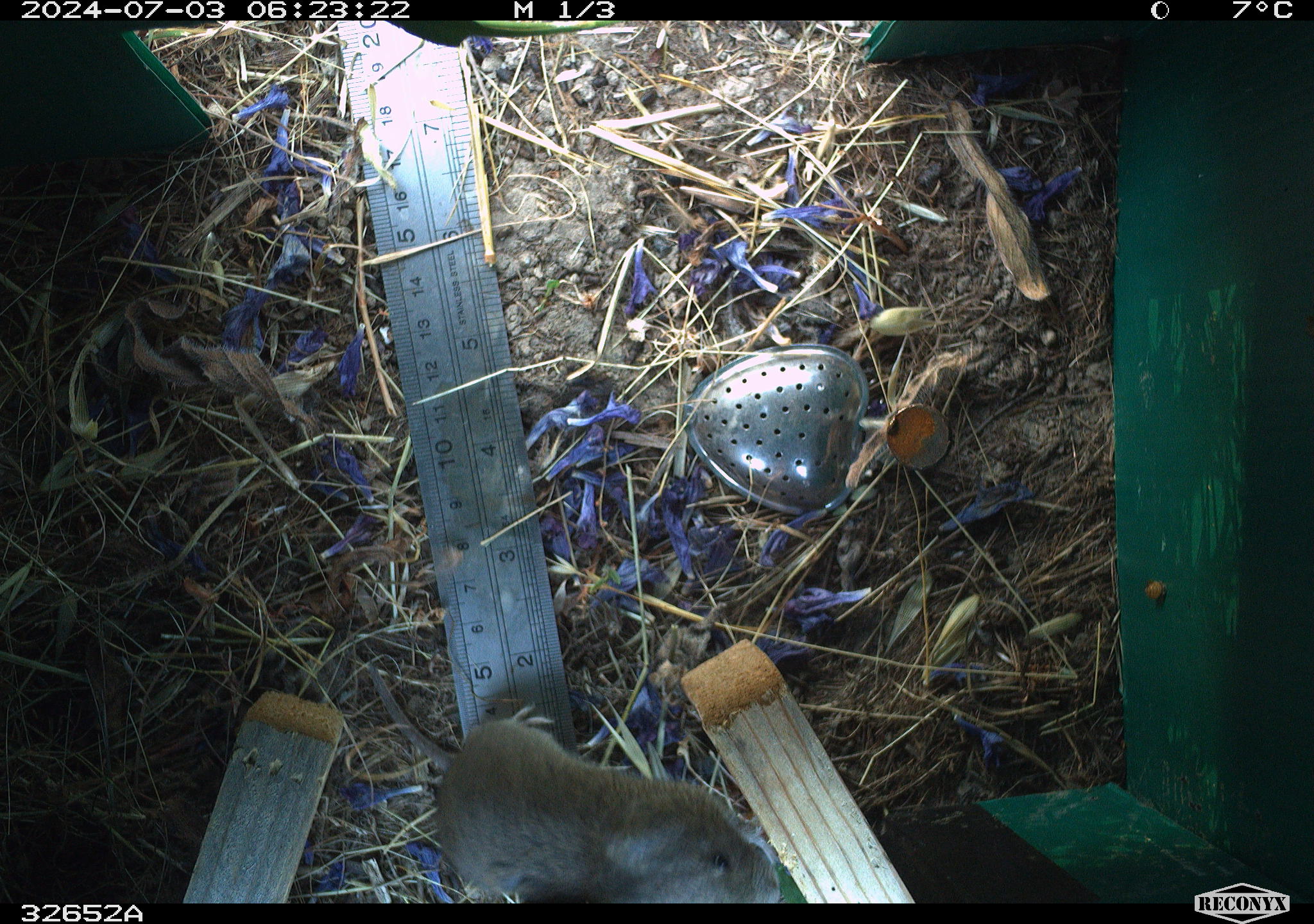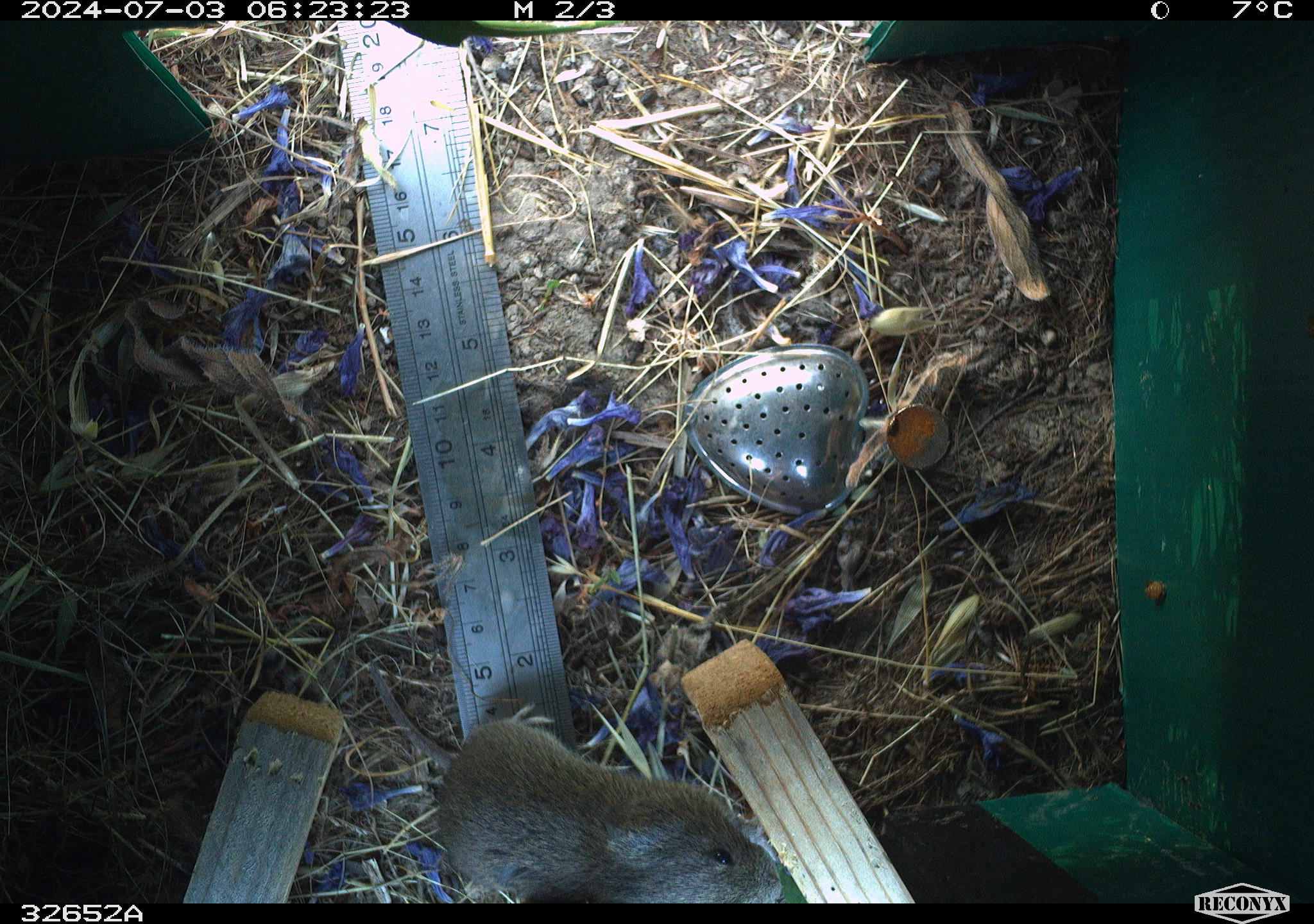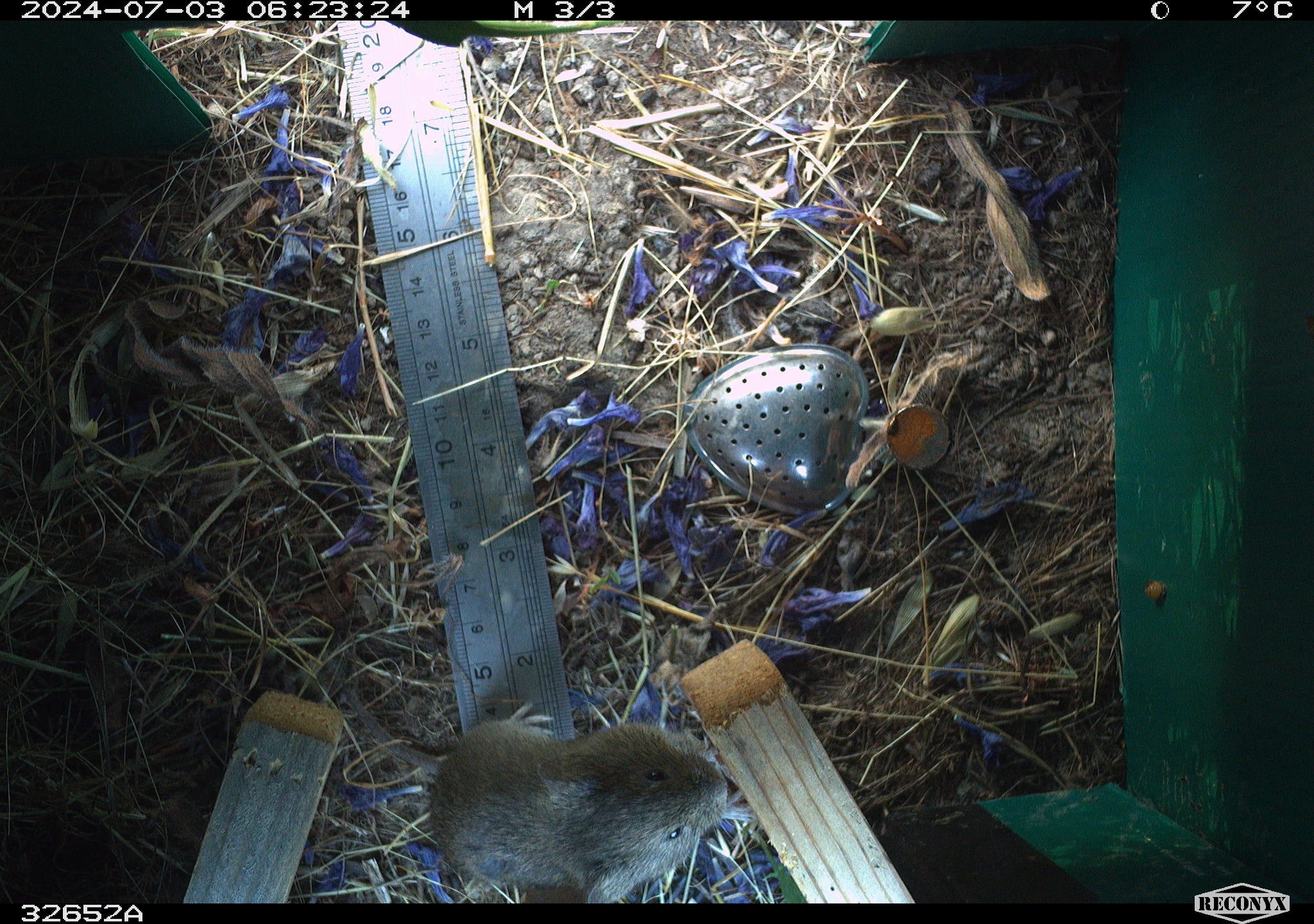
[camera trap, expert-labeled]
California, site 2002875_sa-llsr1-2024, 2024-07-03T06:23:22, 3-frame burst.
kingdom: Animalia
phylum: Chordata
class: Mammalia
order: Rodentia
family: Cricetidae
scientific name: Arvicolinae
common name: voles, lemmings, and muskrats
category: arvicolinae subfamily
Arvicolinae subfamily (voles, lemmings, and muskrats) (Arvicolinae).